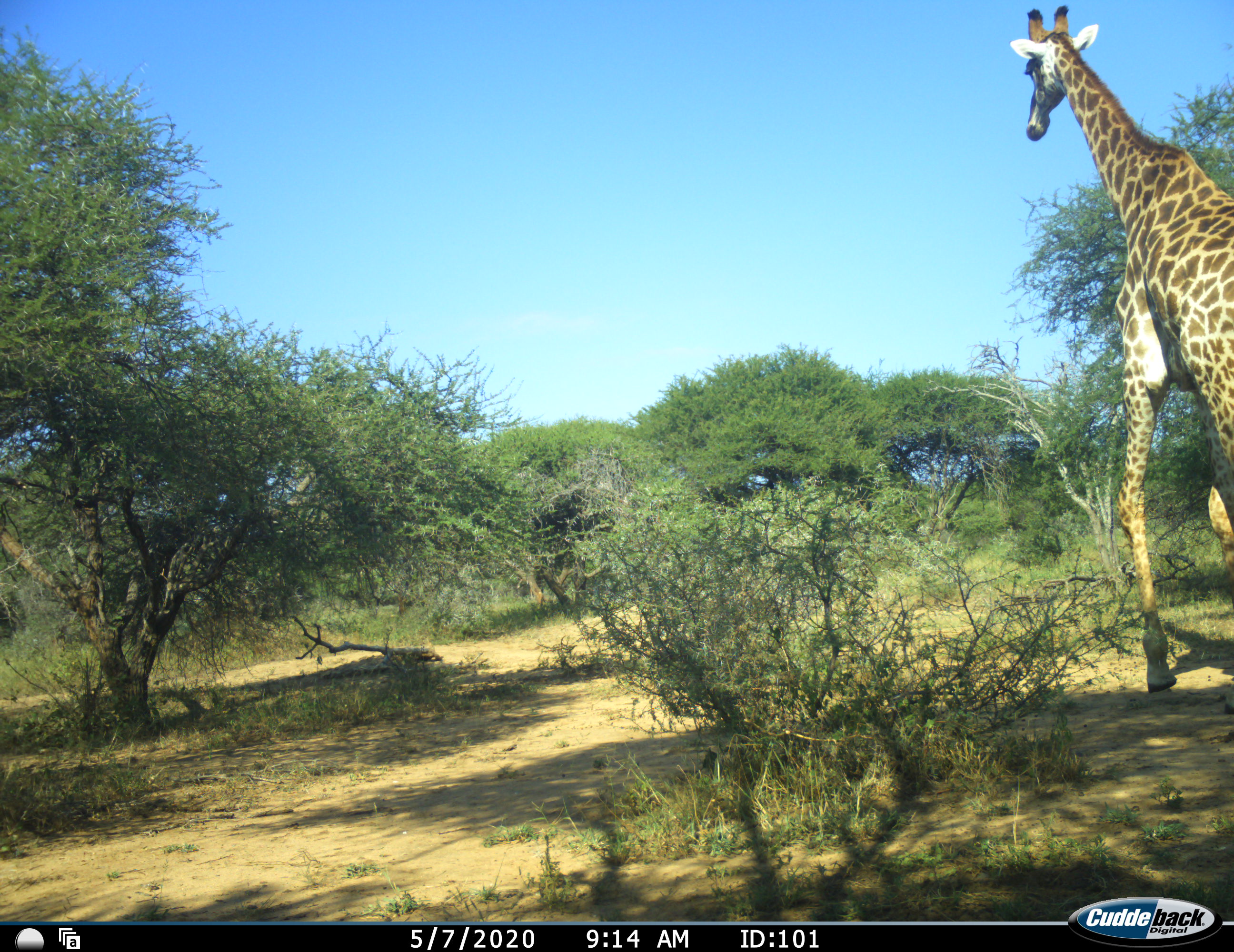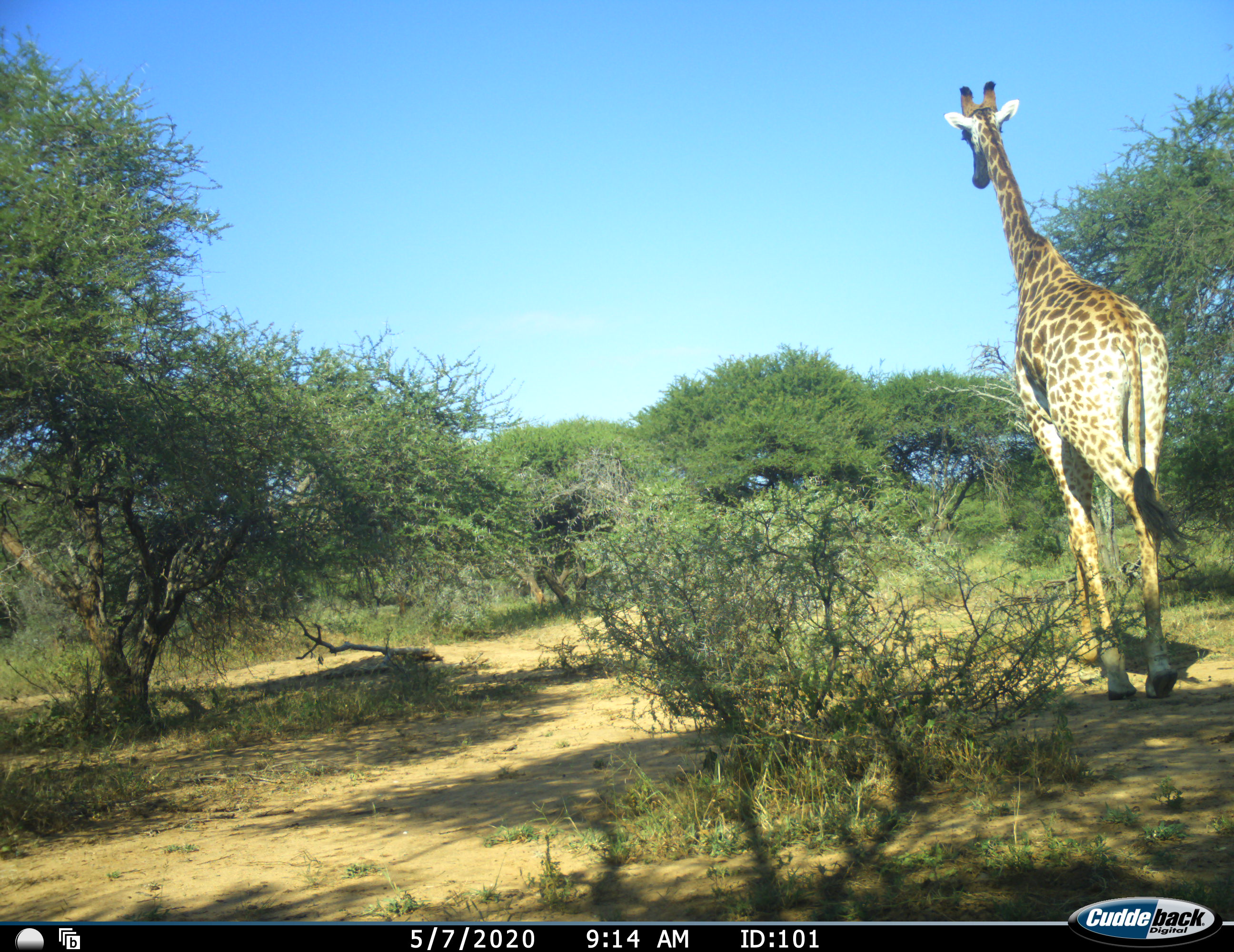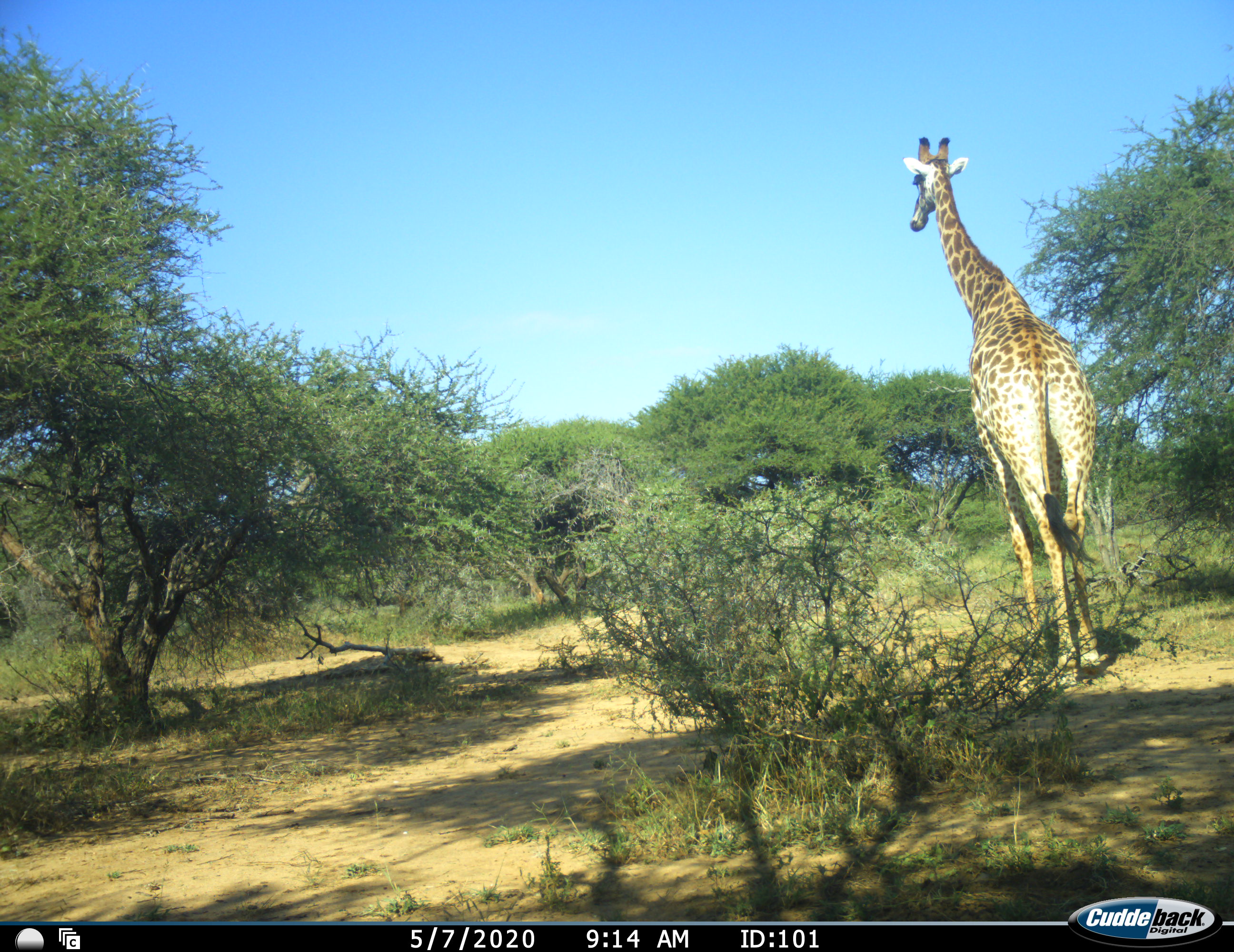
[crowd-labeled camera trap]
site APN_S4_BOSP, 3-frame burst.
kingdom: Animalia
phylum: Chordata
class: Mammalia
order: Artiodactyla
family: Giraffidae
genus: Giraffa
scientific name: Giraffa camelopardalis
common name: giraffe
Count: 1.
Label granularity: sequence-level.